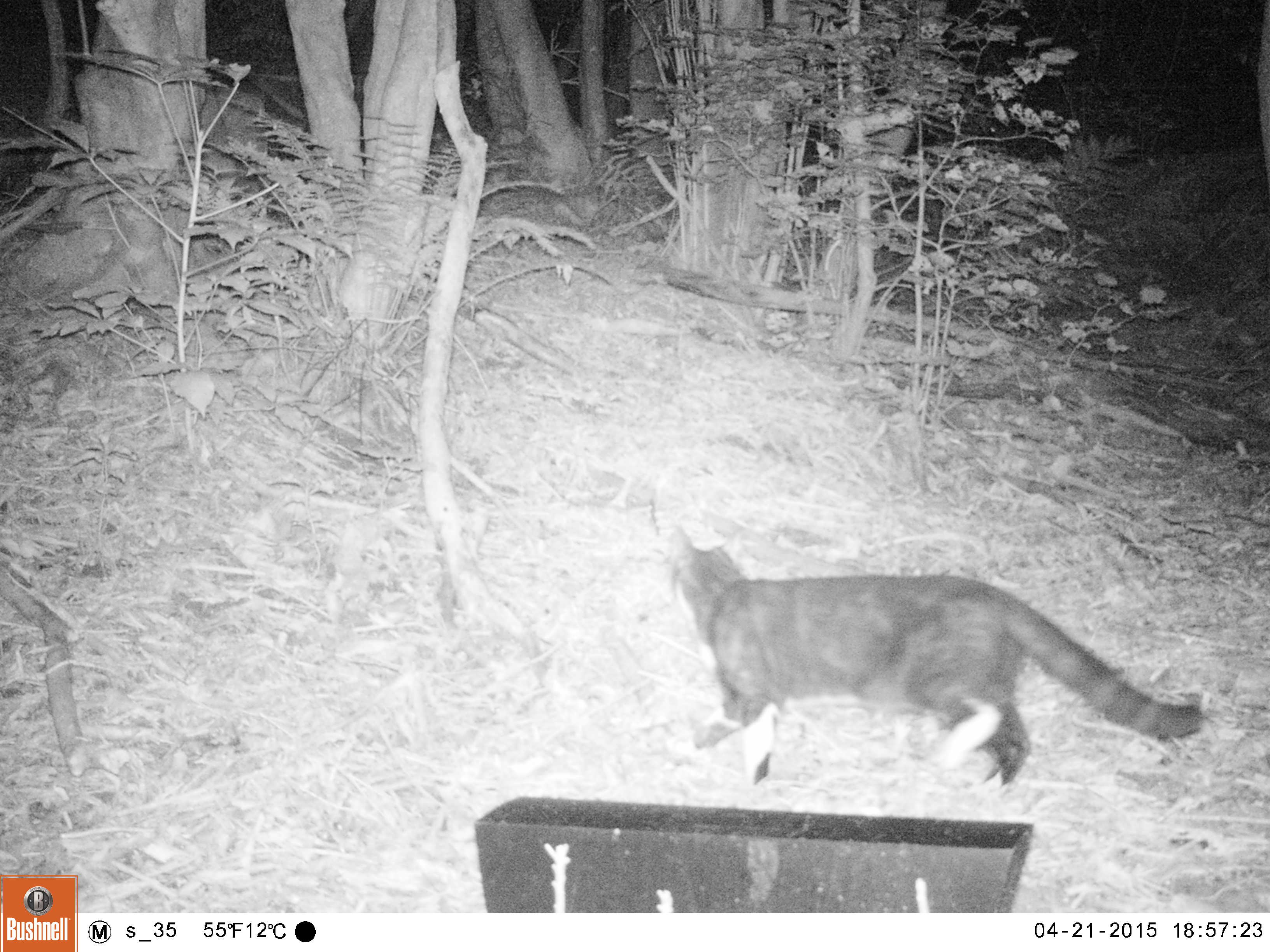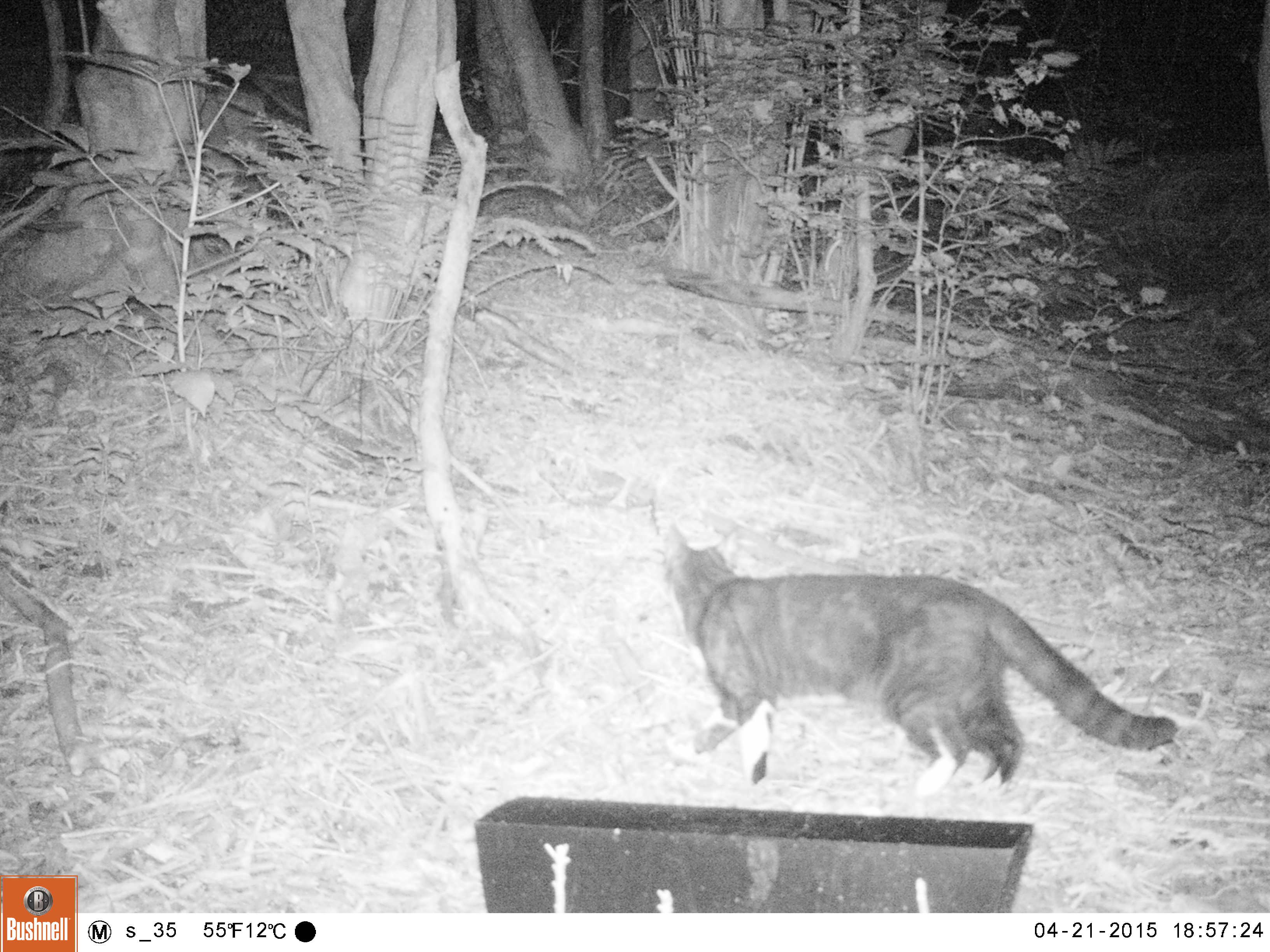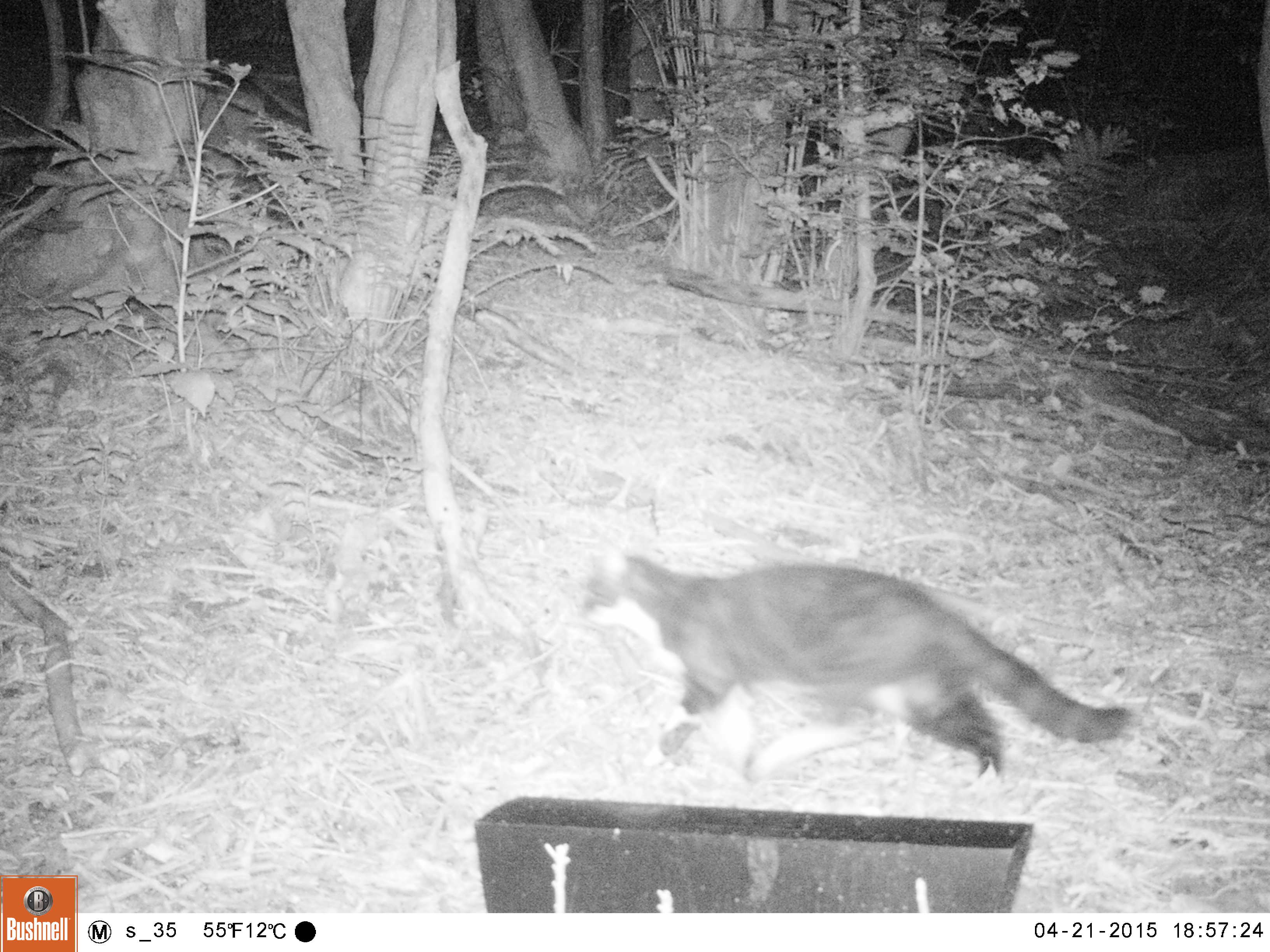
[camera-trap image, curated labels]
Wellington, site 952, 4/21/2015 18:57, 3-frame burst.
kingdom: Animalia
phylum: Chordata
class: Mammalia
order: Carnivora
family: Felidae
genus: Felis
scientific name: Felis catus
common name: cat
Cat (Felis catus).